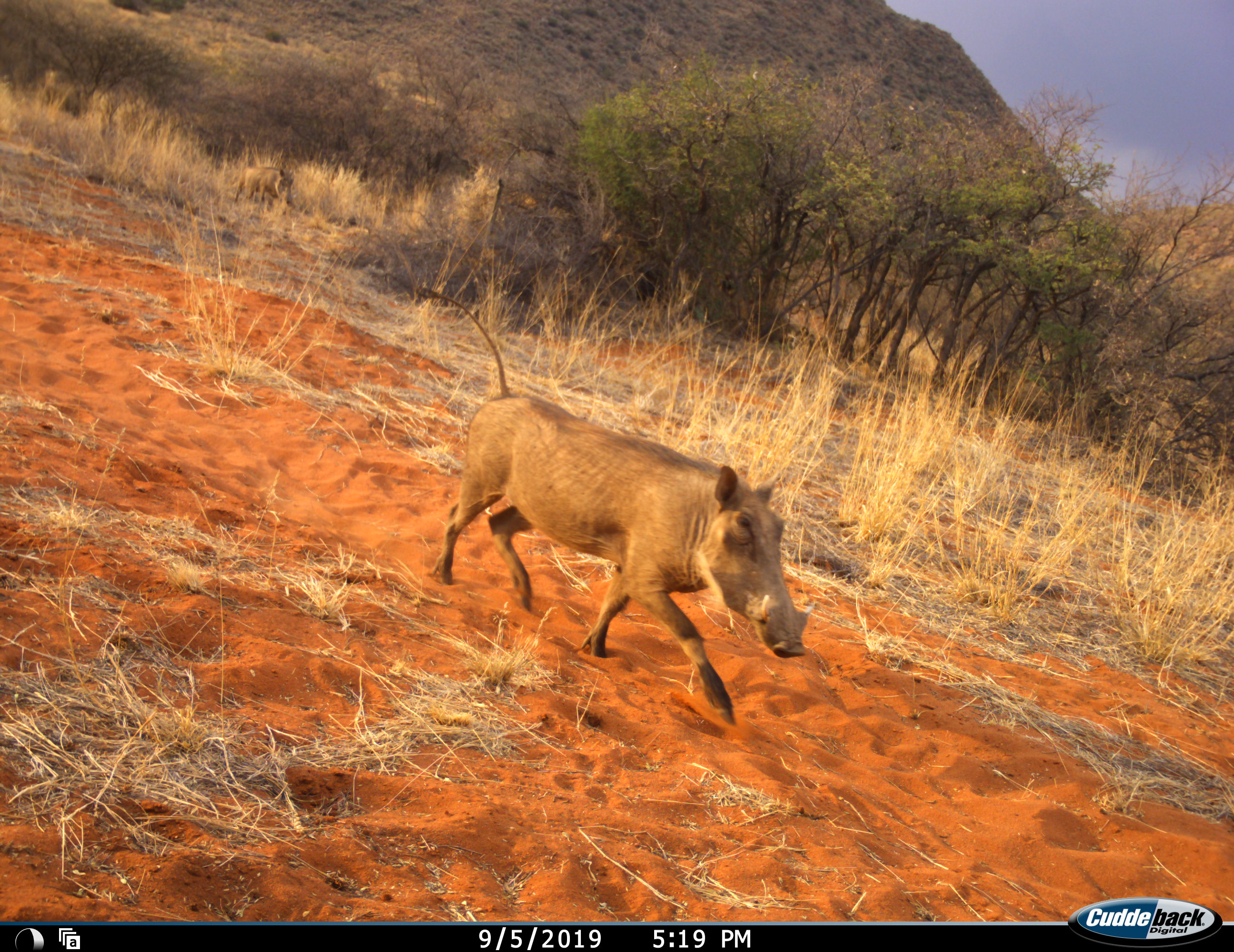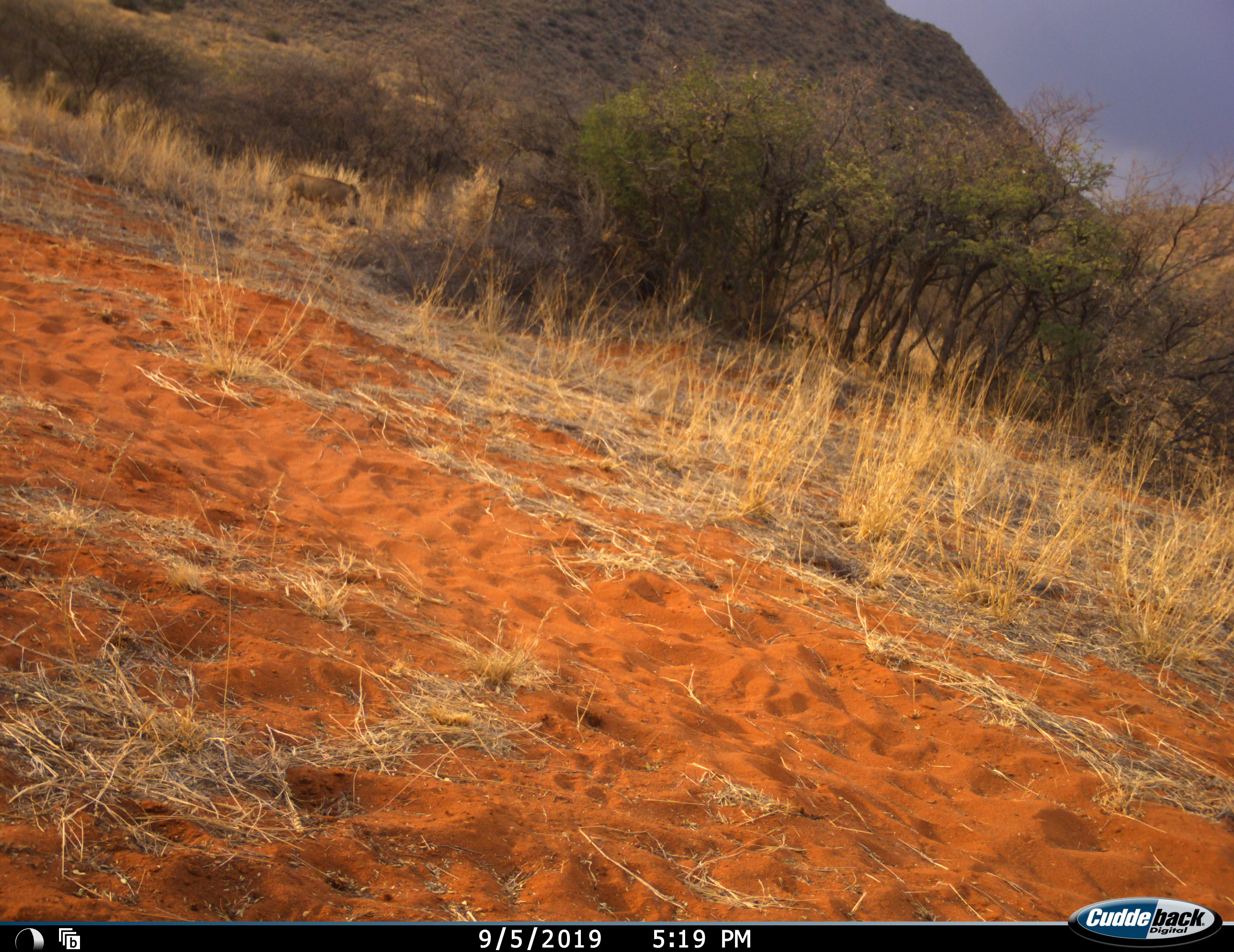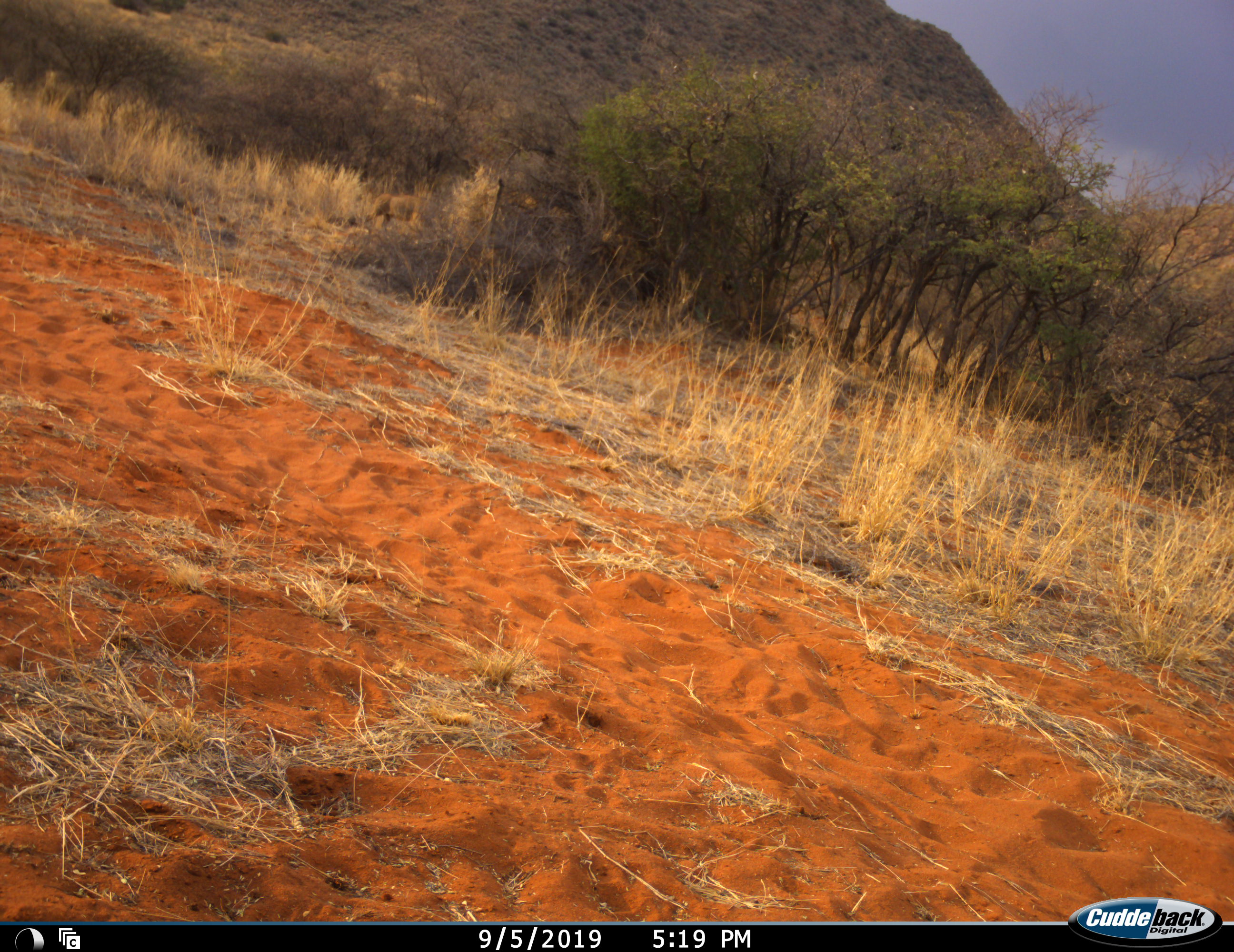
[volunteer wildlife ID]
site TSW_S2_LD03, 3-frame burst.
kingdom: Animalia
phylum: Chordata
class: Mammalia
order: Artiodactyla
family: Suidae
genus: Phacochoerus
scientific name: Phacochoerus africanus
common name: warthog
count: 2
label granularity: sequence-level